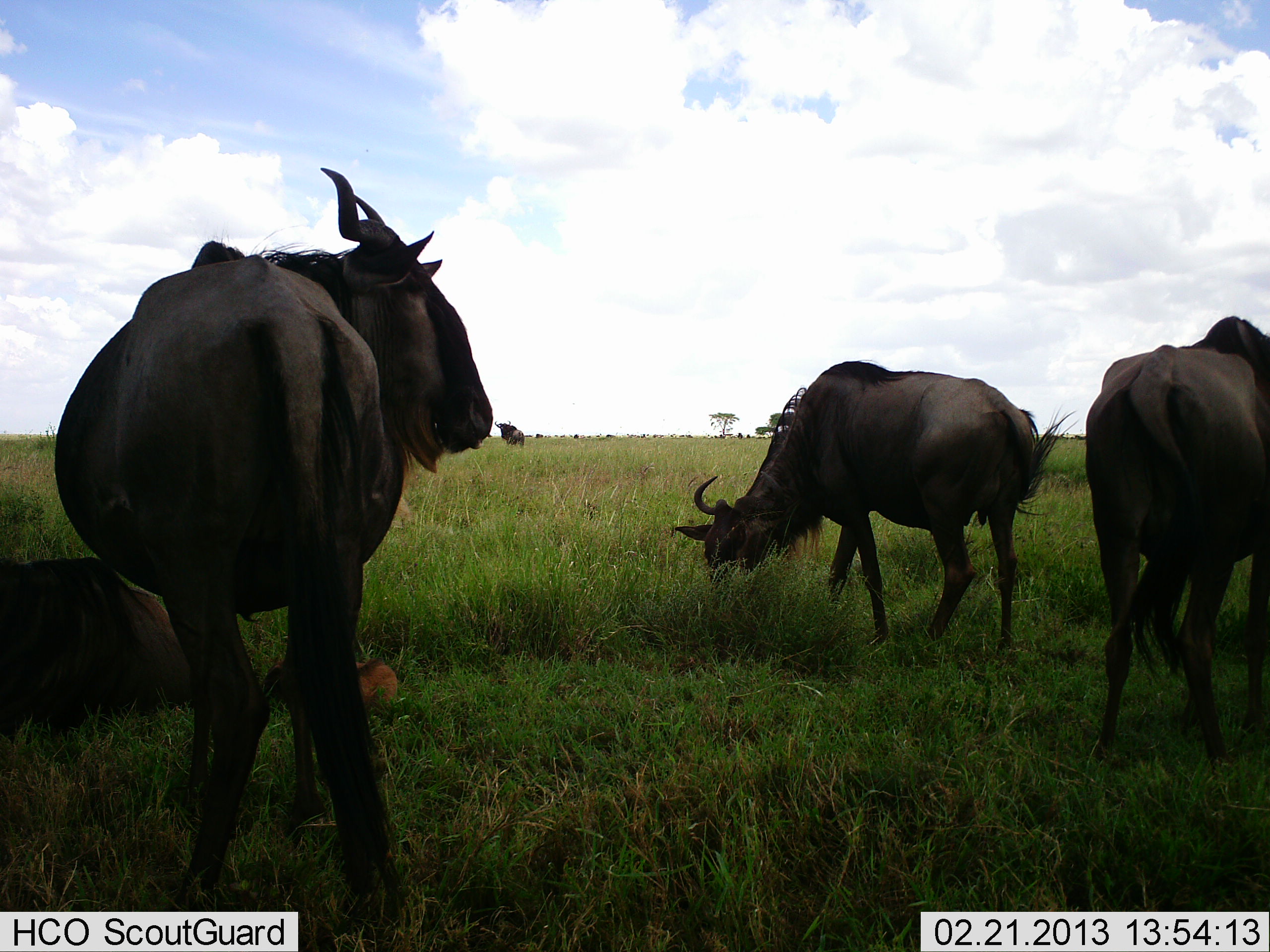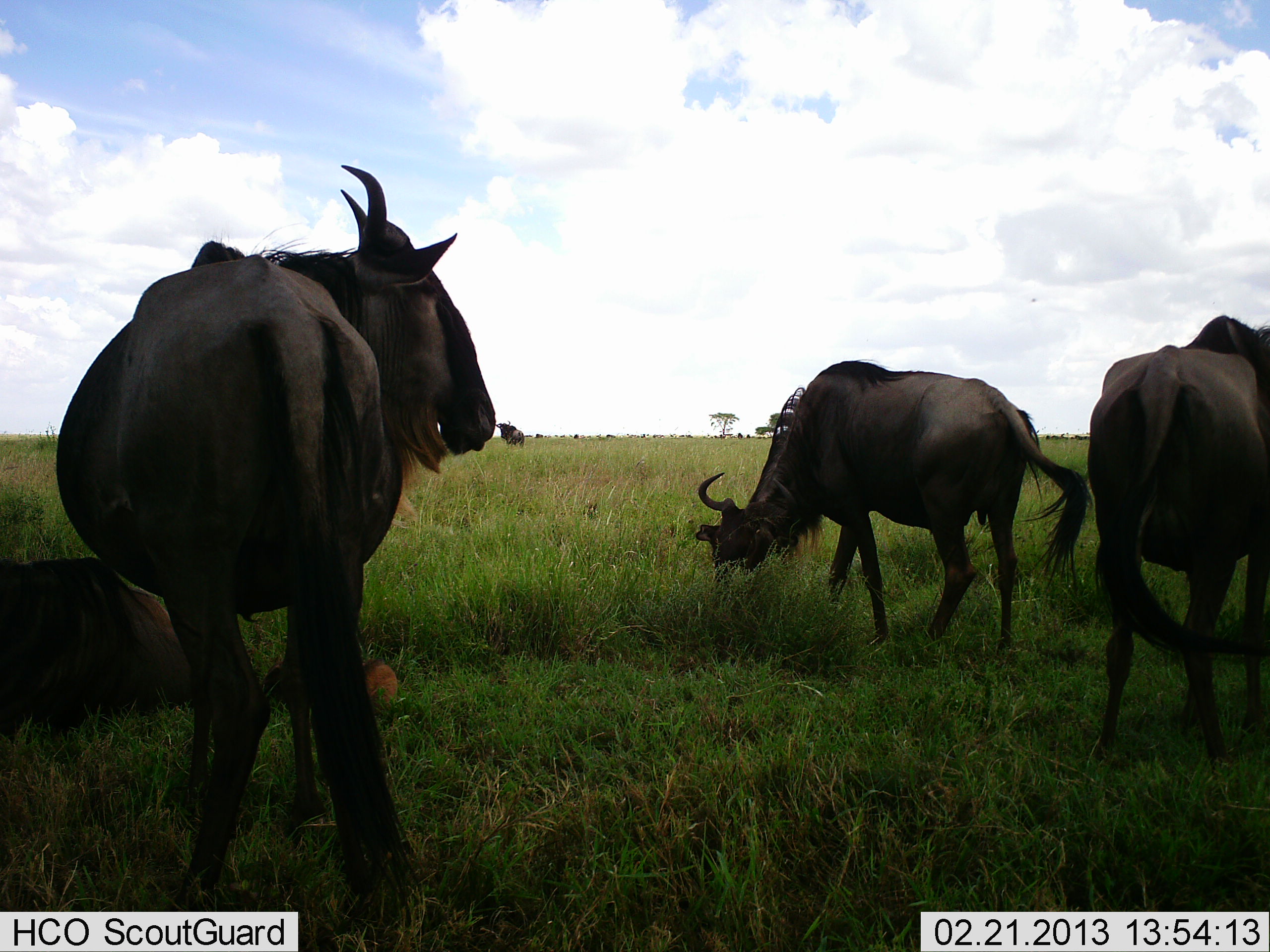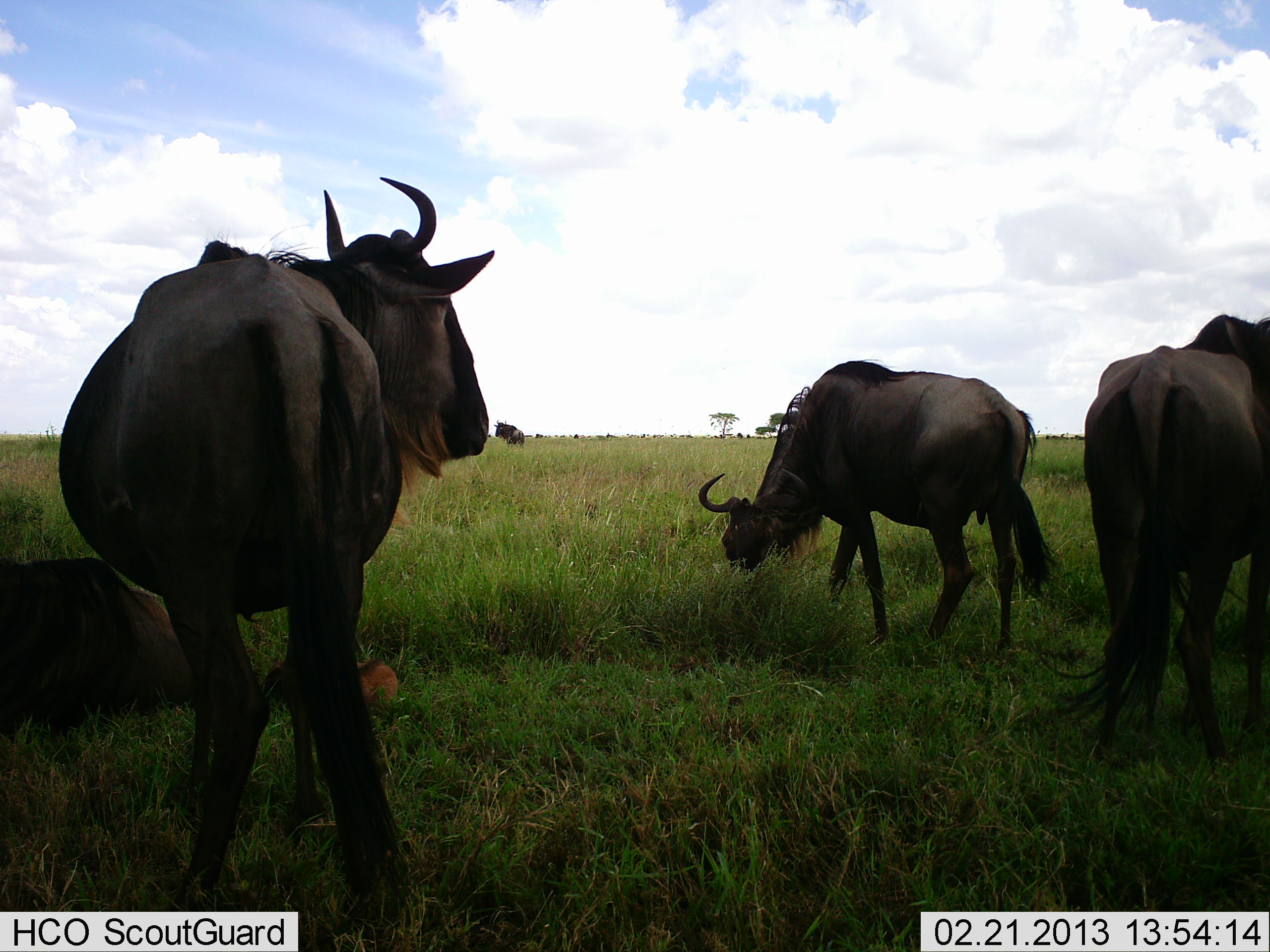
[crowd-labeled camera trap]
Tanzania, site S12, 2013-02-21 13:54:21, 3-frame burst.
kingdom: Animalia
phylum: Chordata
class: Mammalia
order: Artiodactyla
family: Bovidae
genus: Connochaetes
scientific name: Connochaetes taurinus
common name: blue wildebeest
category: wildebeest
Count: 5.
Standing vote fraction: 77%.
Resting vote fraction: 85%.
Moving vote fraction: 15%.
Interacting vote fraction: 0%.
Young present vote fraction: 0%.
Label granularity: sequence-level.